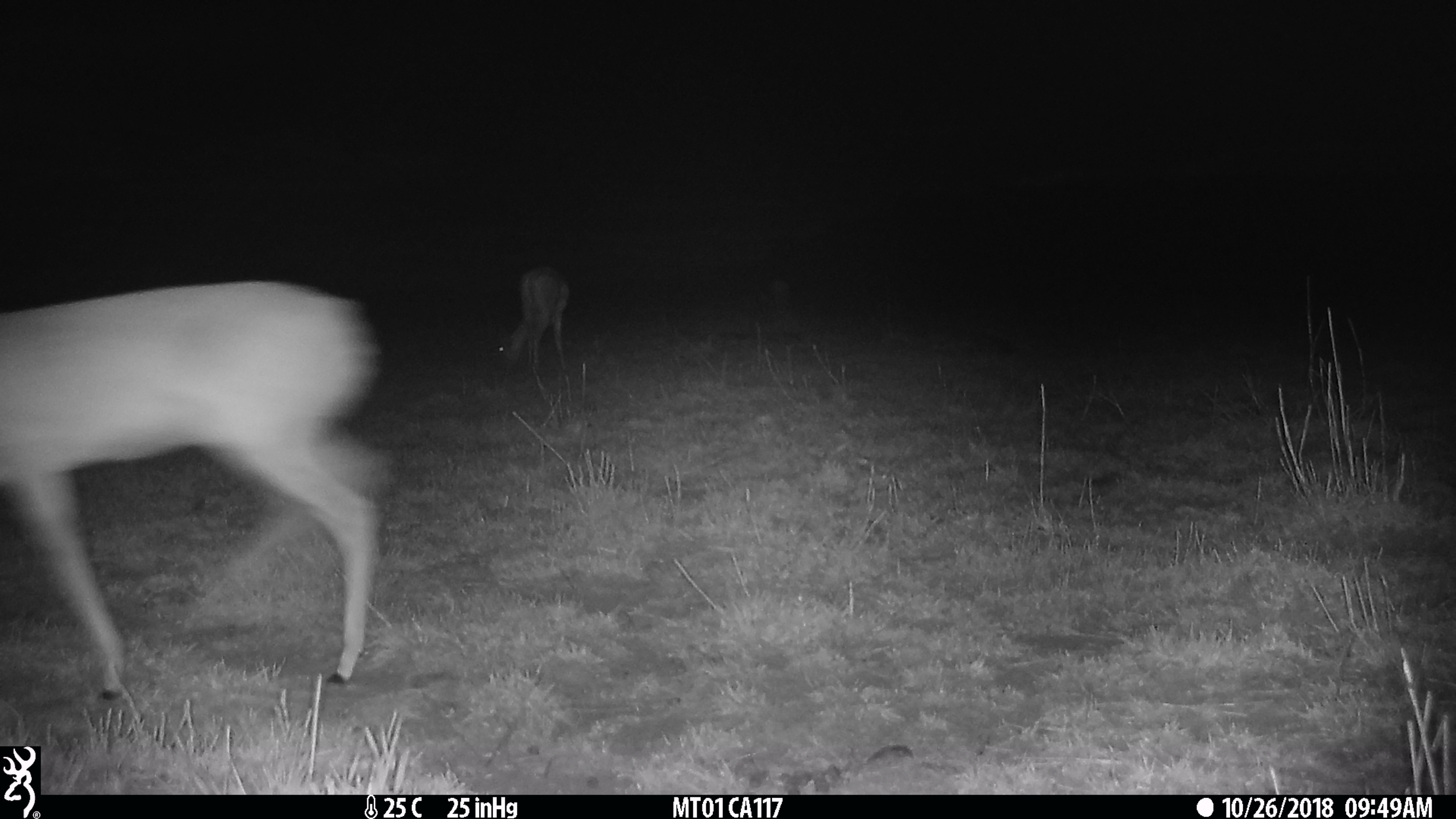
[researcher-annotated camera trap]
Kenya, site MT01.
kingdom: Animalia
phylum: Chordata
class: Mammalia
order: Artiodactyla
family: Bovidae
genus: Ourebia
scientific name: Ourebia ourebi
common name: oribi